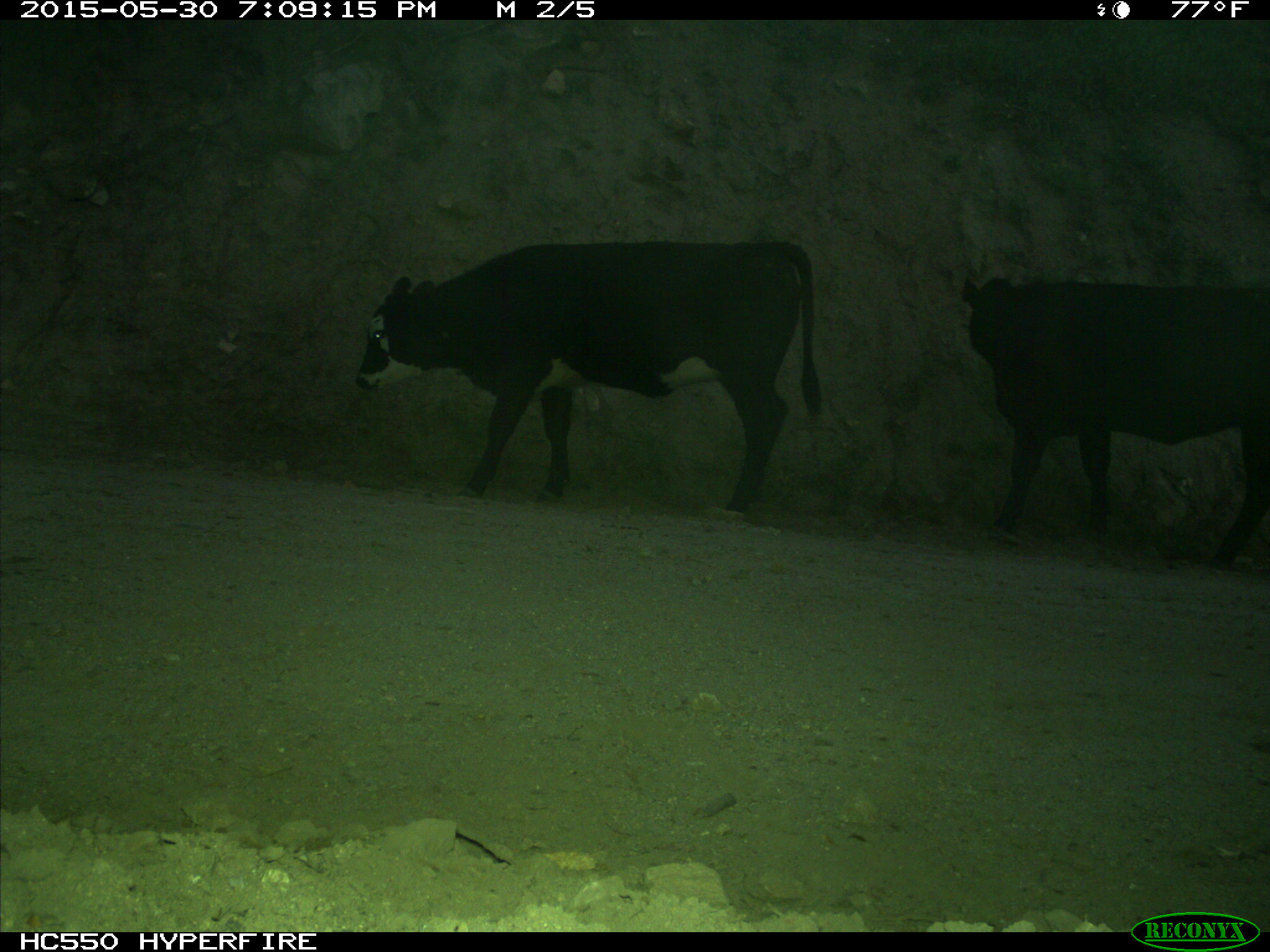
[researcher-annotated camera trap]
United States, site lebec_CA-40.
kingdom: Animalia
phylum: Chordata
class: Mammalia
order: Artiodactyla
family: Bovidae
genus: Bos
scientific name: Bos taurus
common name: domestic cow